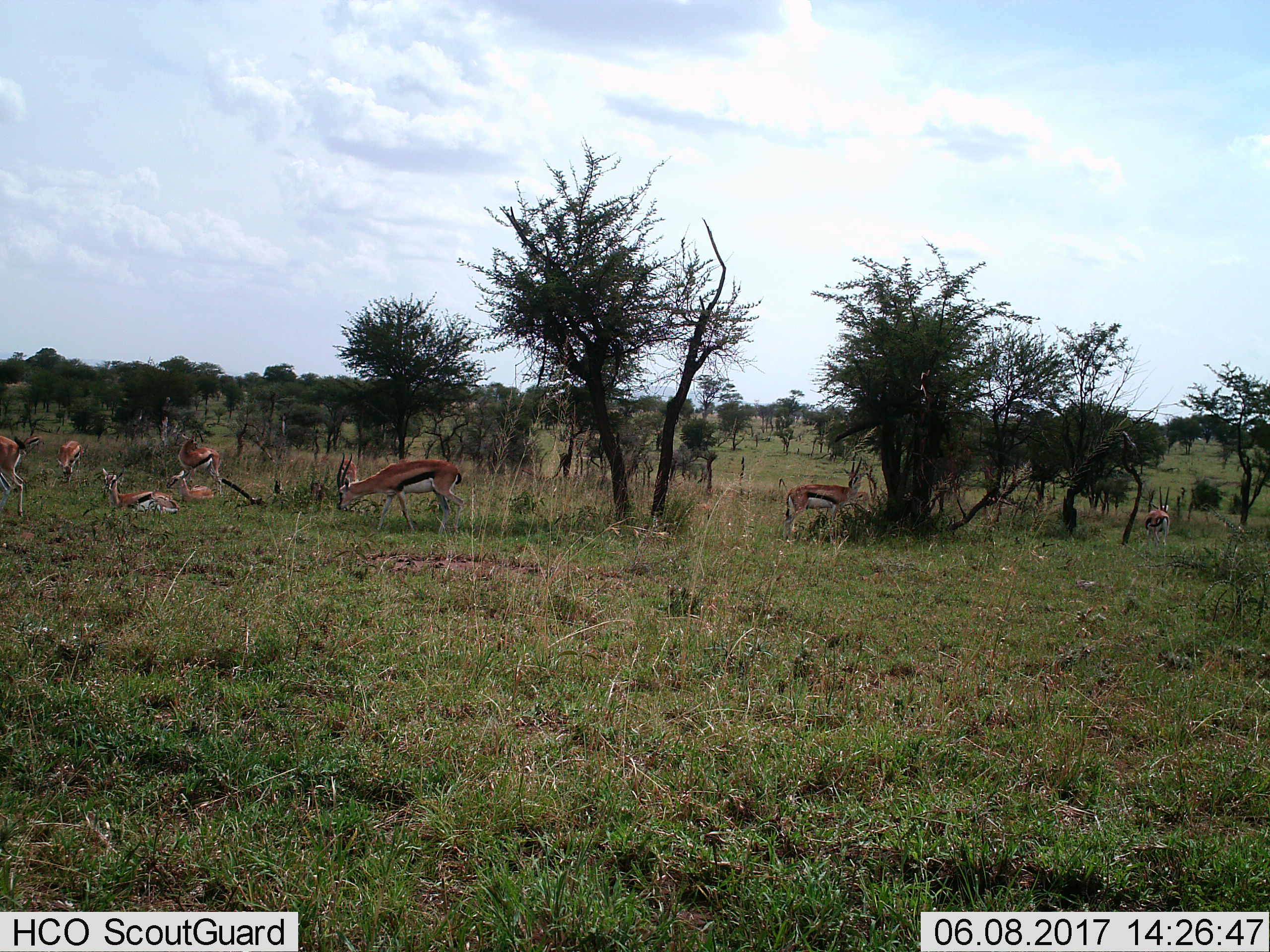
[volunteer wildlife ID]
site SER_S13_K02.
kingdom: Animalia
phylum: Chordata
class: Mammalia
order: Artiodactyla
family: Bovidae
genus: Eudorcas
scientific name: Eudorcas thomsonii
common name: thomson's gazelle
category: gazellethomsons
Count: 10.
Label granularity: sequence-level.